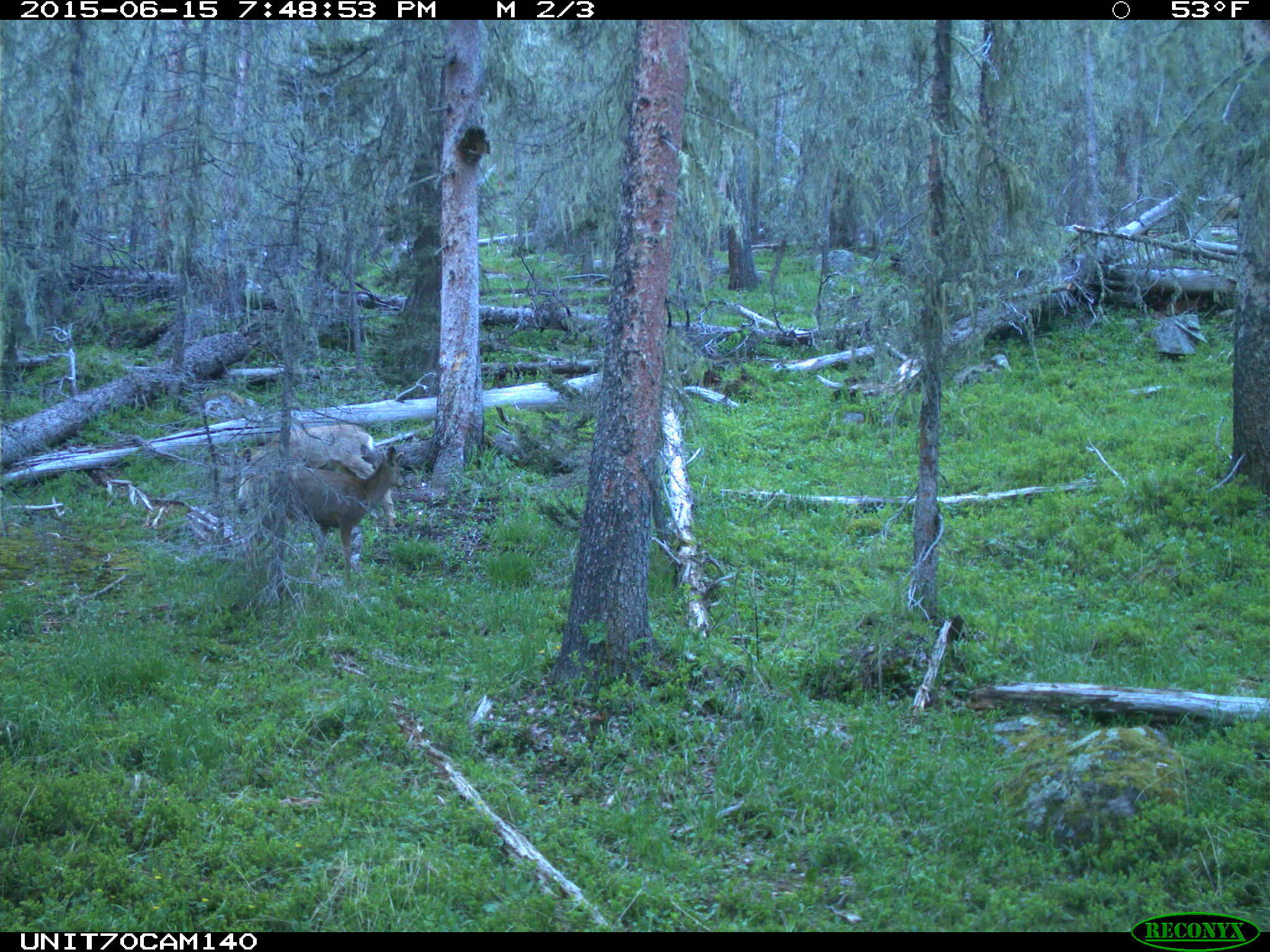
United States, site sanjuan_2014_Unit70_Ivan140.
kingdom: Animalia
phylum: Chordata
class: Mammalia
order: Artiodactyla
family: Cervidae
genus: Odocoileus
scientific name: Odocoileus hemionus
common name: mule deer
Odocoileus hemionus (mule deer).